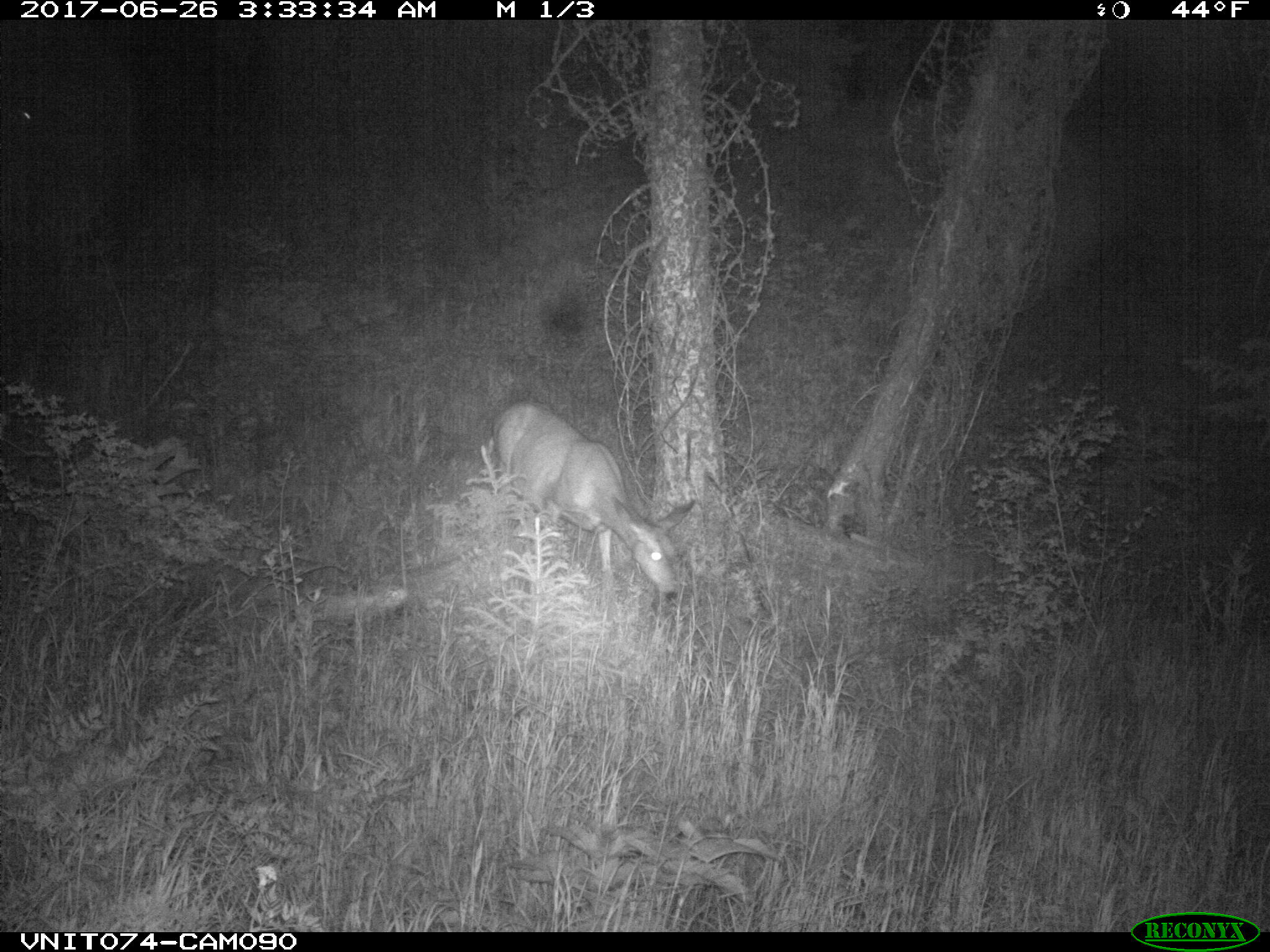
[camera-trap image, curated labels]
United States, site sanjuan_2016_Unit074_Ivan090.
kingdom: Animalia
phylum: Chordata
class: Mammalia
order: Artiodactyla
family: Cervidae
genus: Odocoileus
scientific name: Odocoileus hemionus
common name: mule deer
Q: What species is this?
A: Odocoileus hemionus (mule deer).